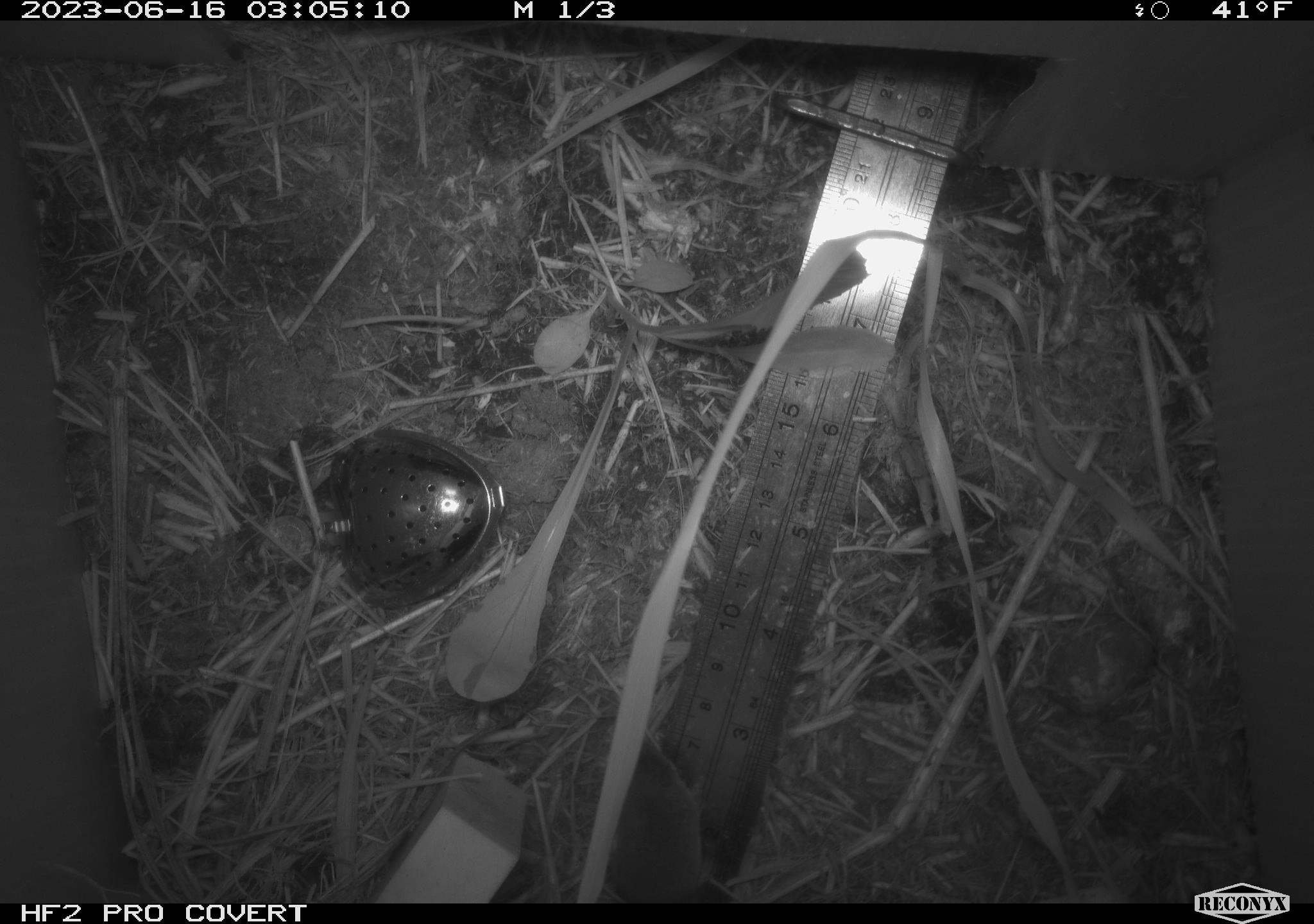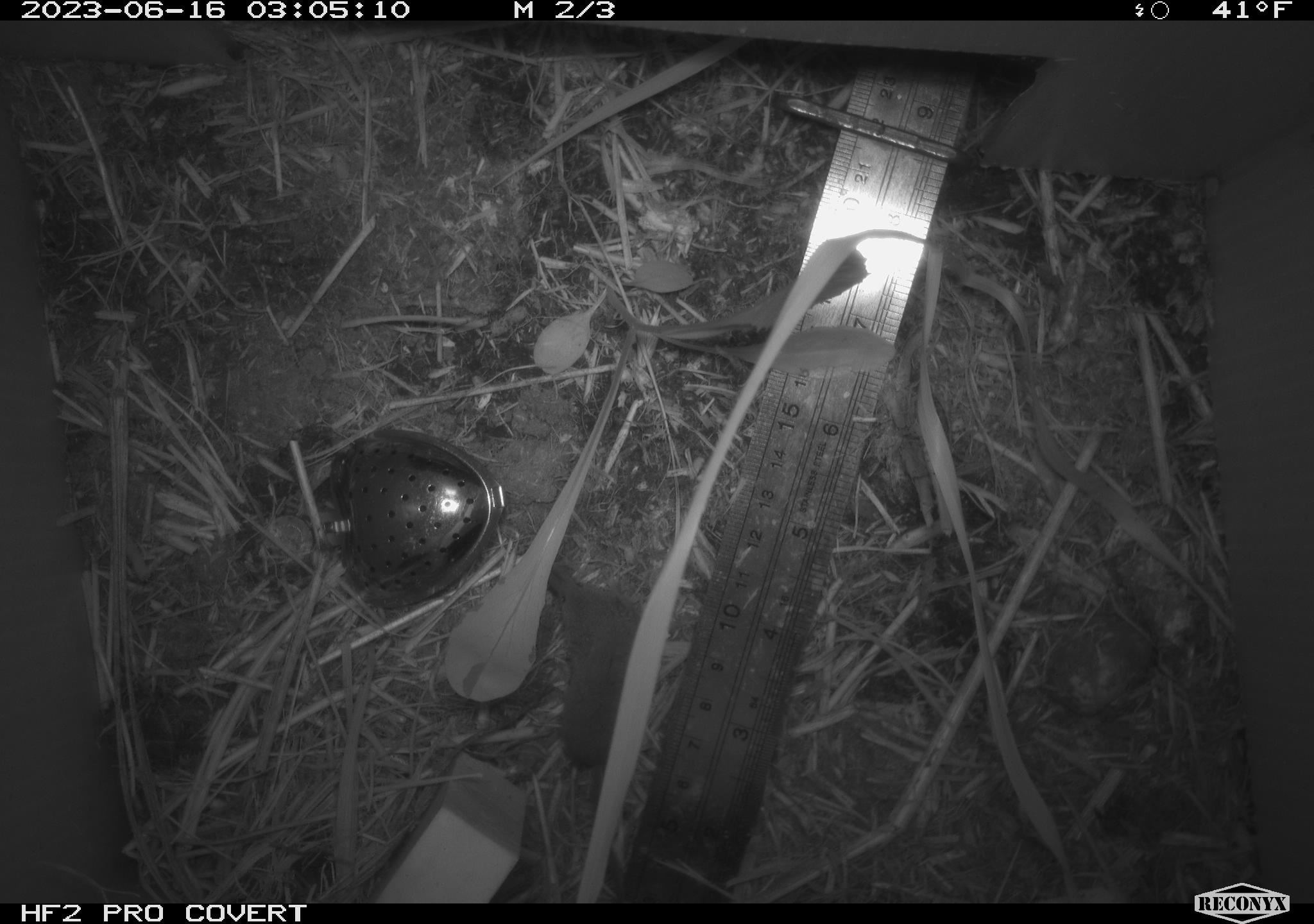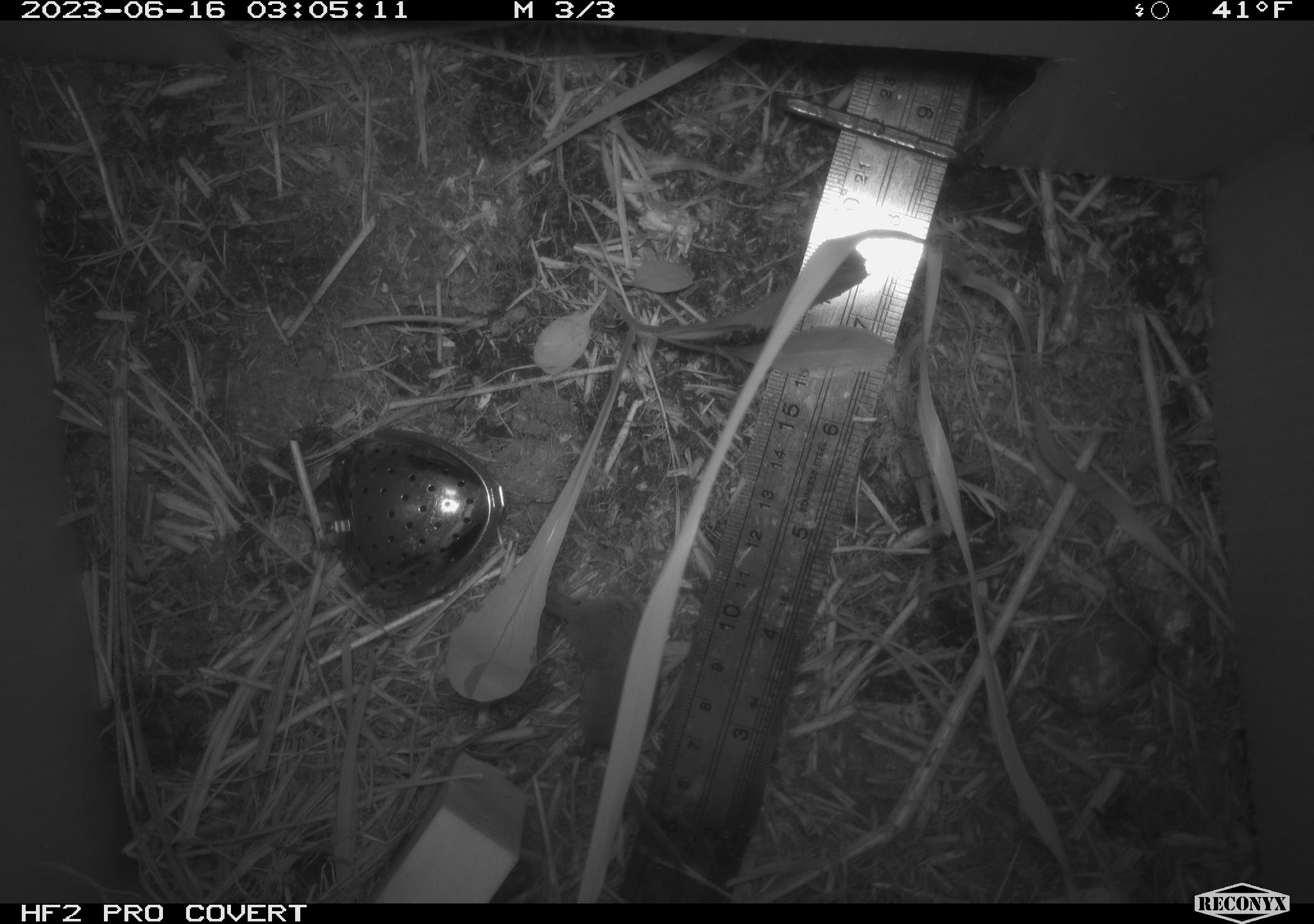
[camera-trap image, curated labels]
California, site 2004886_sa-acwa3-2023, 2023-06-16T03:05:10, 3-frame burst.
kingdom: Animalia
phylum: Chordata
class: Mammalia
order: Eulipotyphla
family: Soricidae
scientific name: Soricidae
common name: shrews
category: soricidae family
Soricidae family (shrews) (Soricidae).